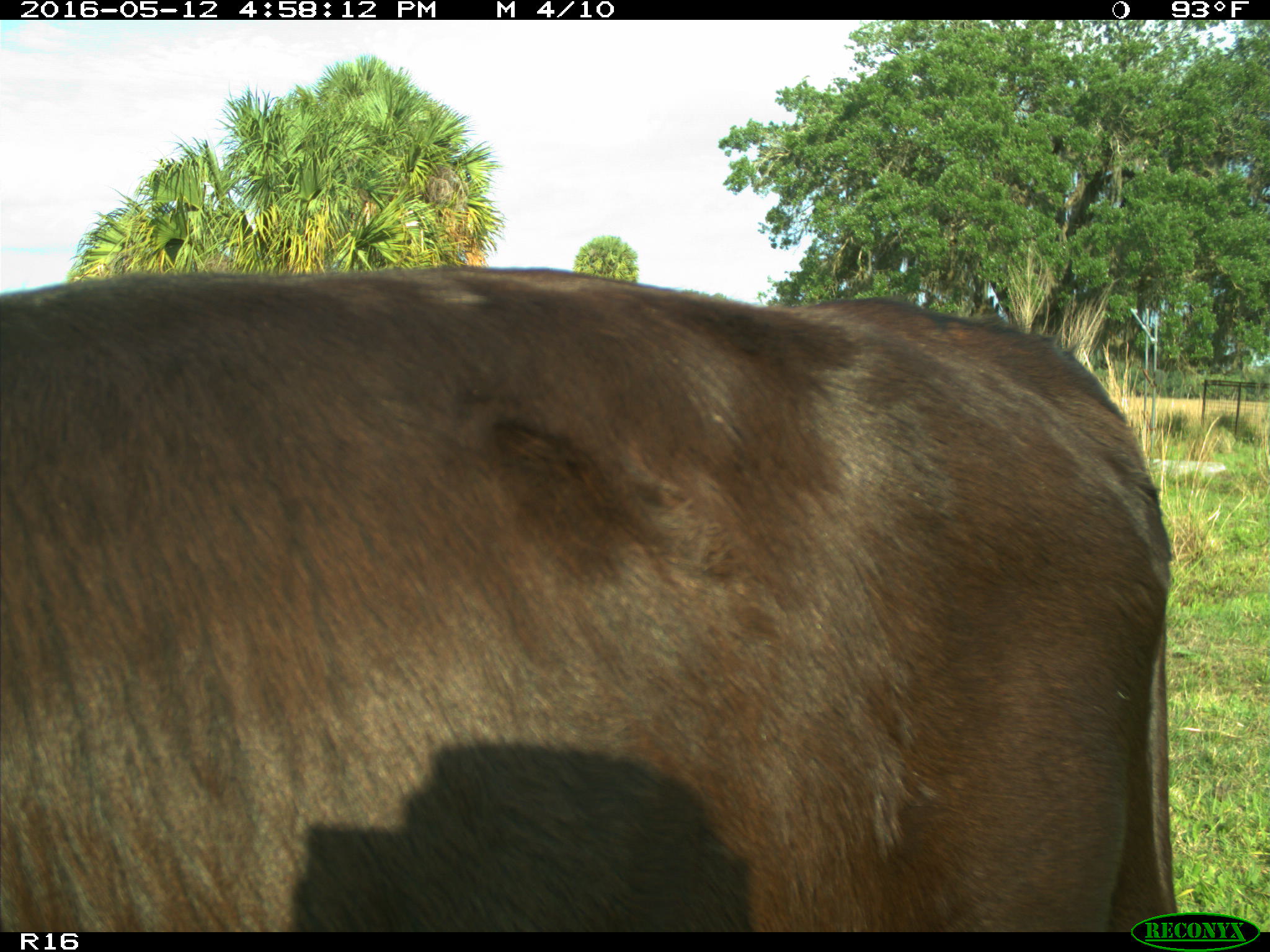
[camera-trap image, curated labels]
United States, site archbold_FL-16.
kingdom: Animalia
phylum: Chordata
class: Mammalia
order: Artiodactyla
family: Bovidae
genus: Bos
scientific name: Bos taurus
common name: domestic cow